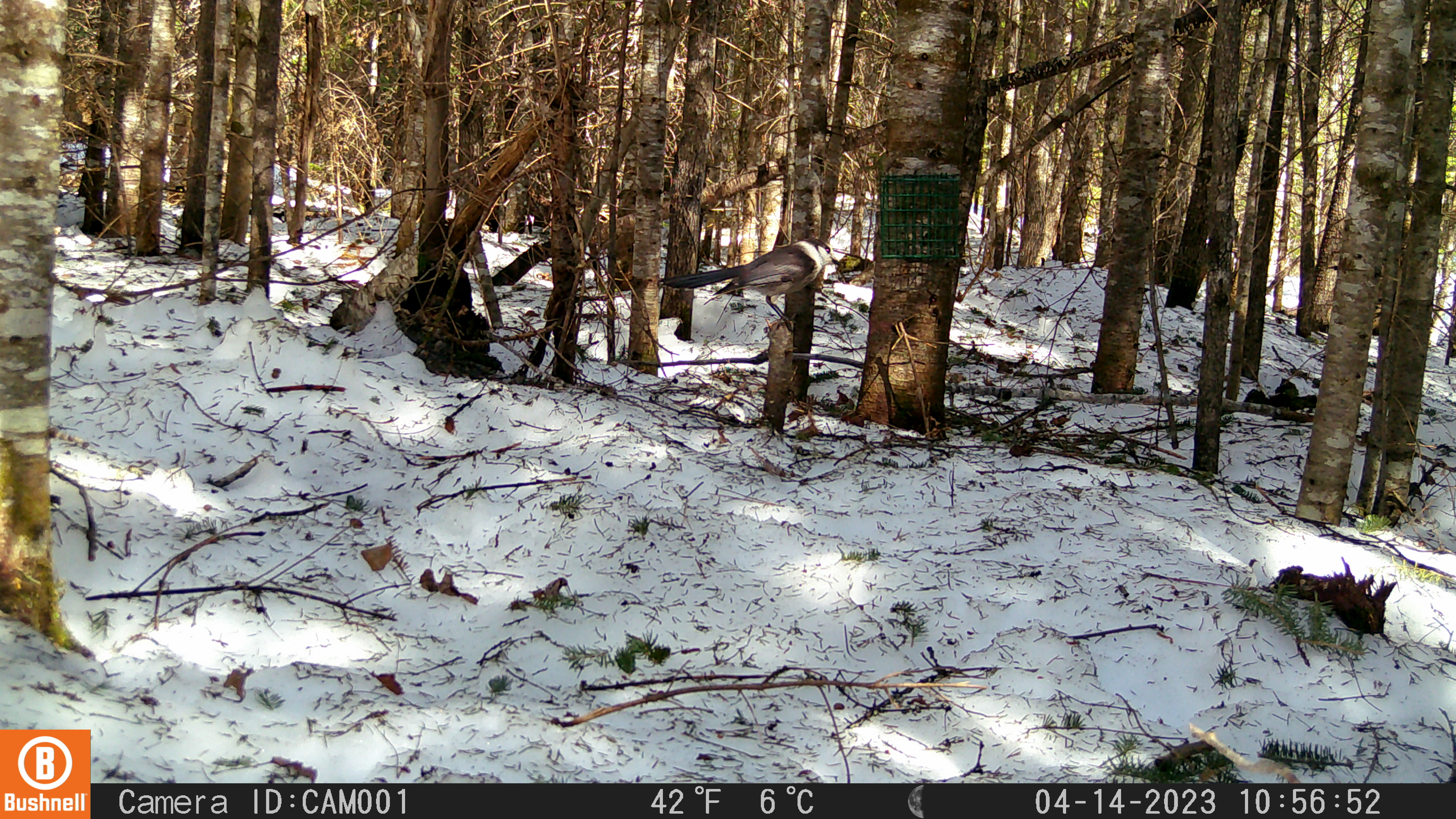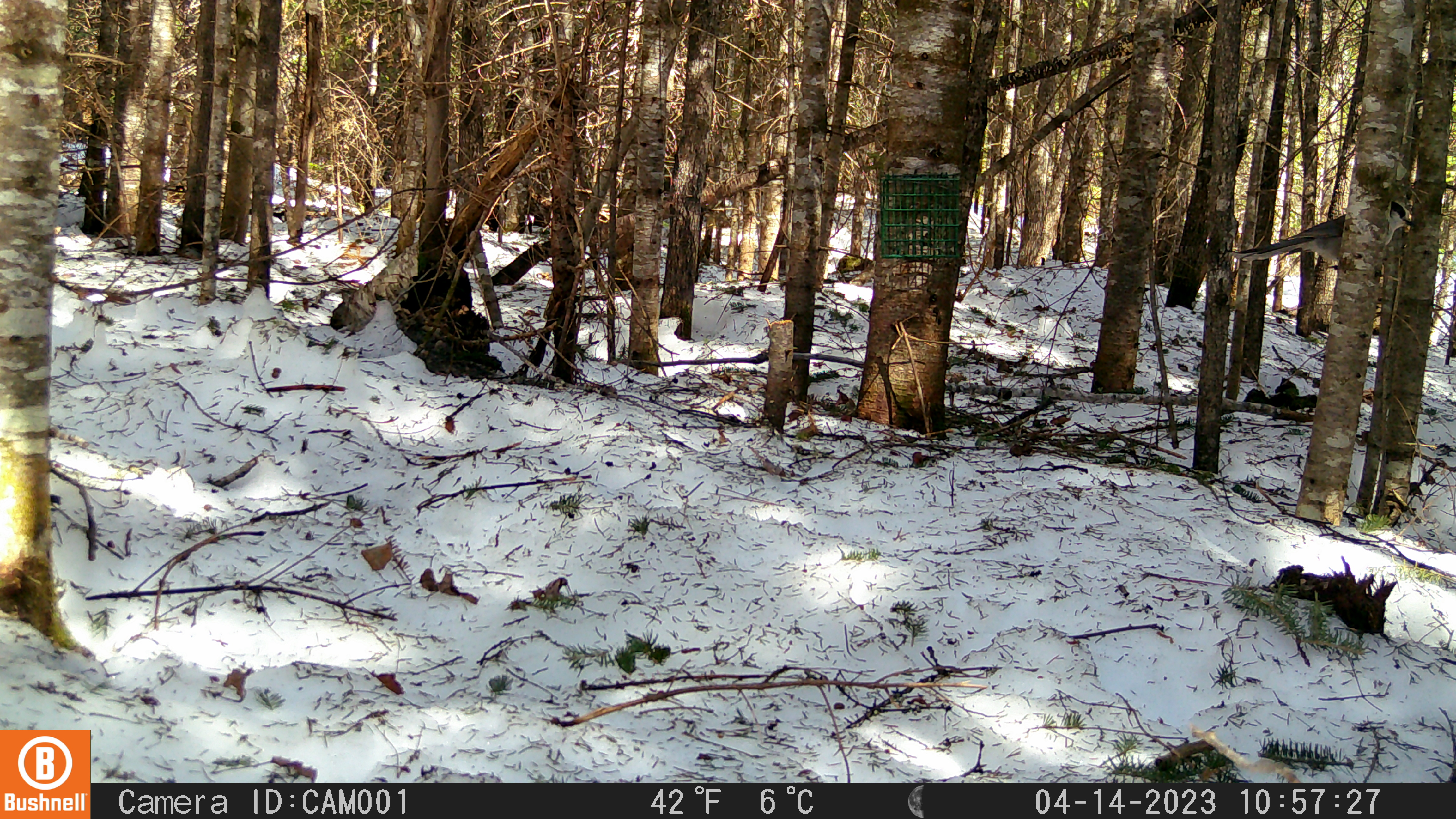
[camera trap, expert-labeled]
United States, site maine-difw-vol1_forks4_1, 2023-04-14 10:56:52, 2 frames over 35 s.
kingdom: Animalia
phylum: Chordata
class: Aves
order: Passeriformes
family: Corvidae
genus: Perisoreus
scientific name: Perisoreus canadensis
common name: canada jay